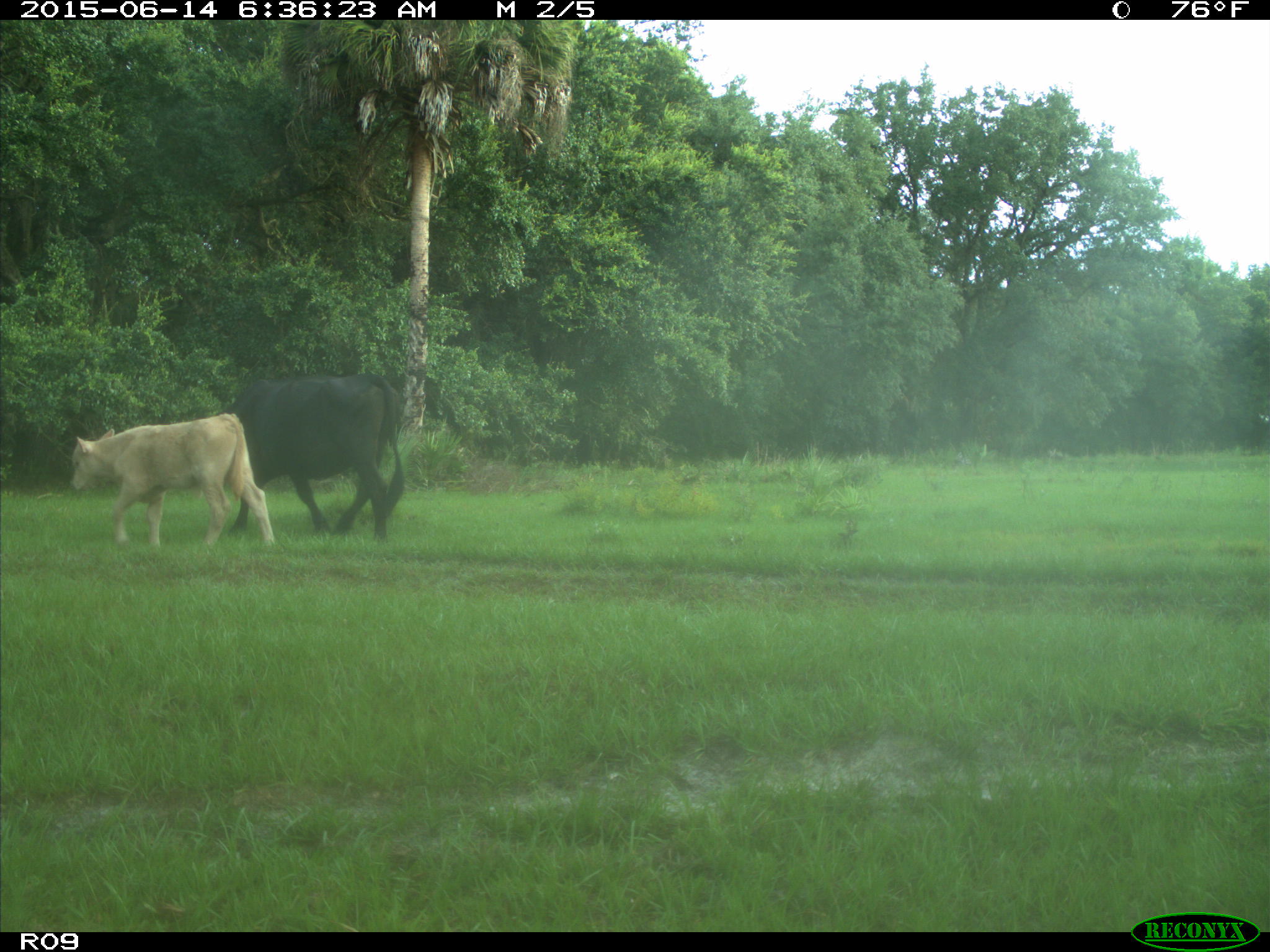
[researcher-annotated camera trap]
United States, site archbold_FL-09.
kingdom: Animalia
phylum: Chordata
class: Mammalia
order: Artiodactyla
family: Bovidae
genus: Bos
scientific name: Bos taurus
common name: domestic cow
Bos taurus (domestic cow).